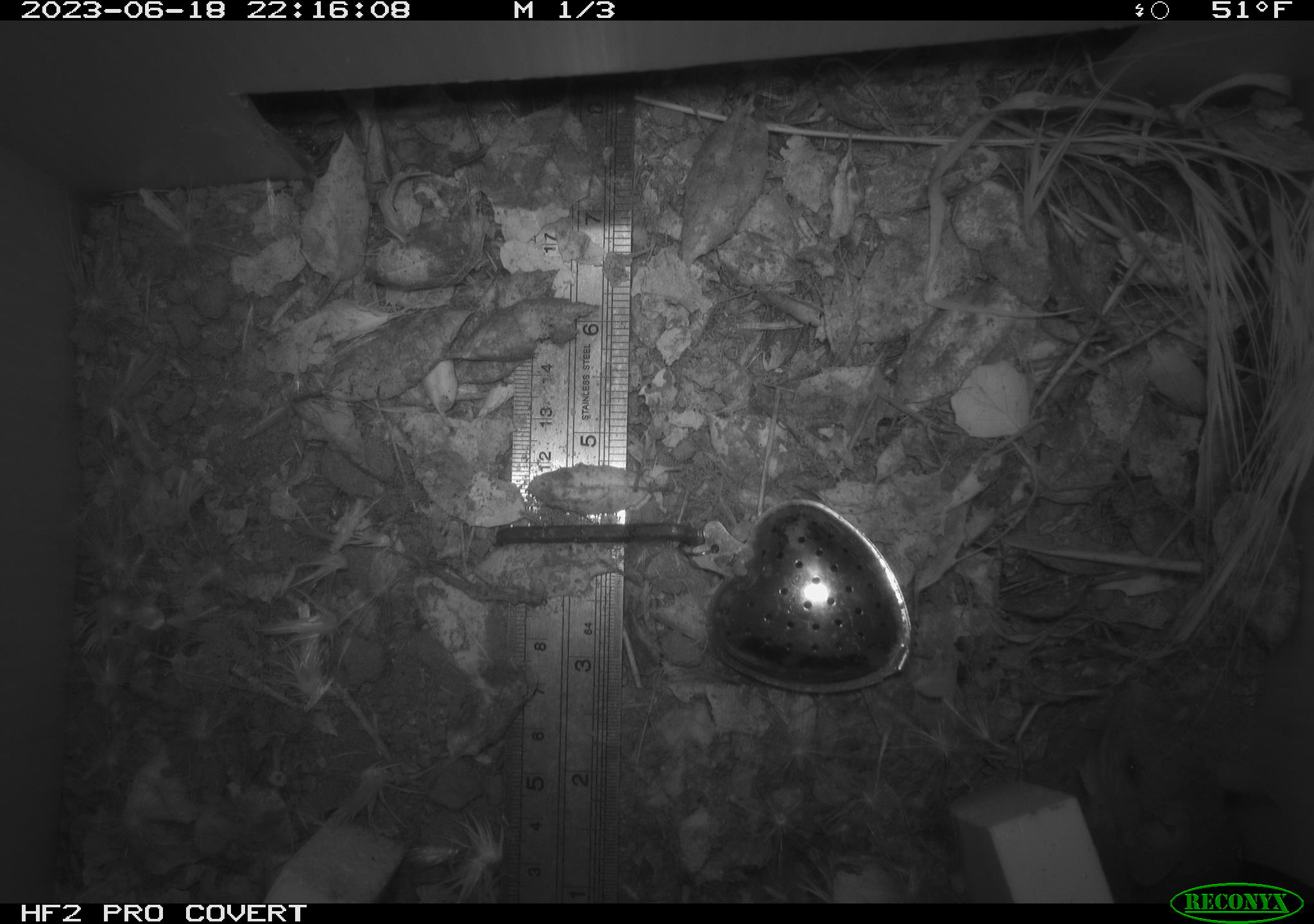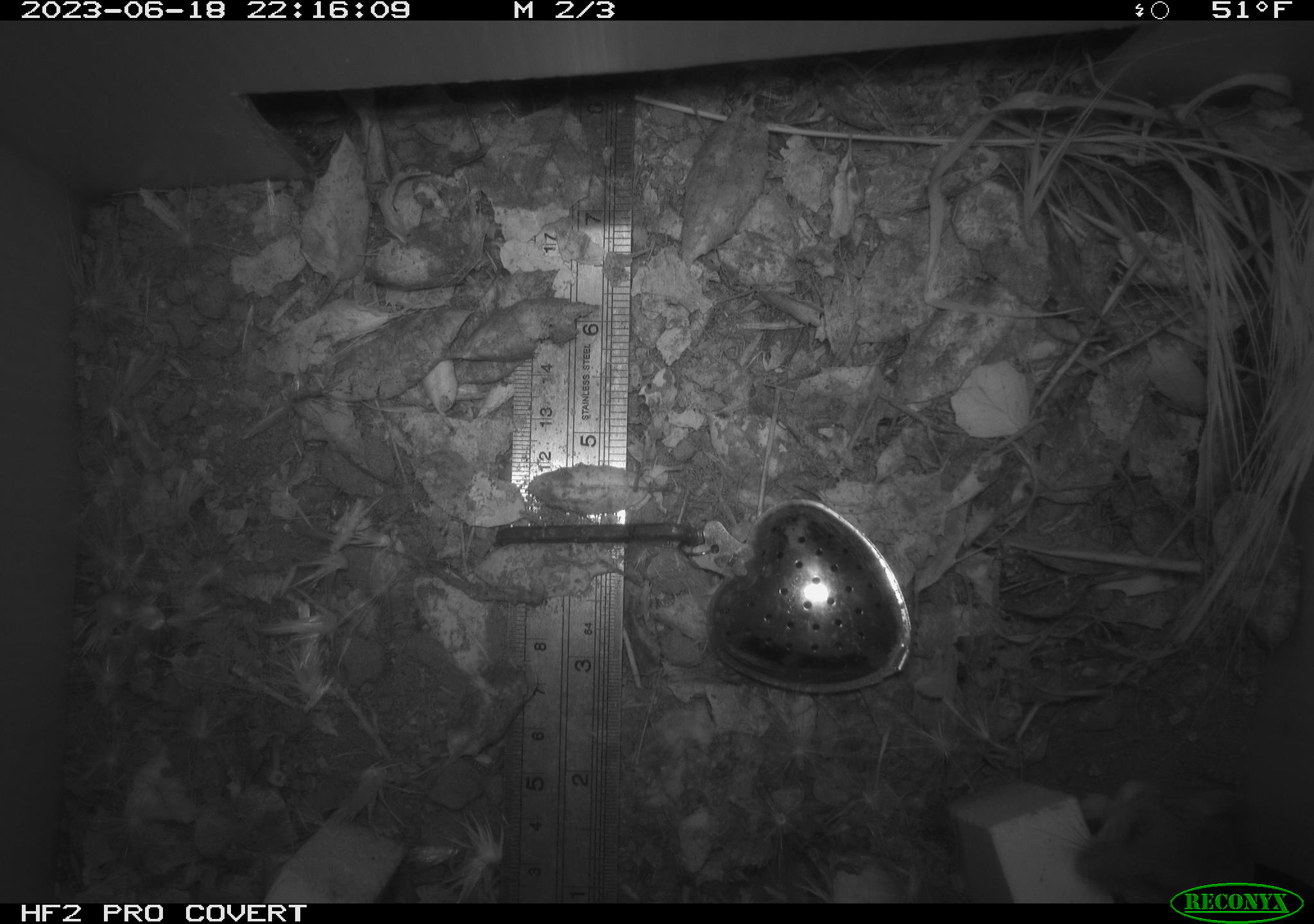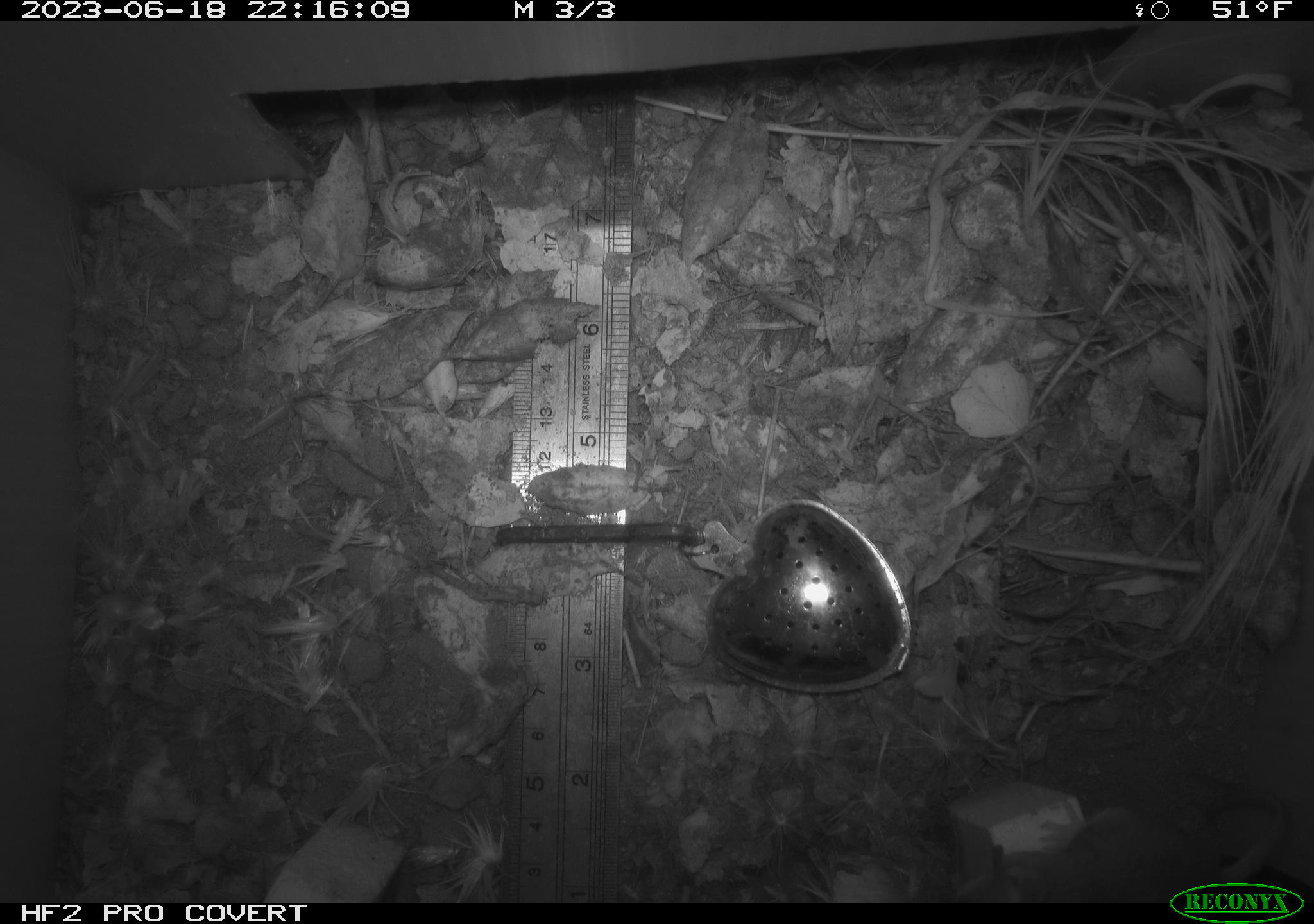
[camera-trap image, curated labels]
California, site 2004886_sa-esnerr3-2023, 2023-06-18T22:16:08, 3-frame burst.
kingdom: Animalia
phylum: Chordata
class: Mammalia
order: Rodentia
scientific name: Rodentia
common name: mouse species